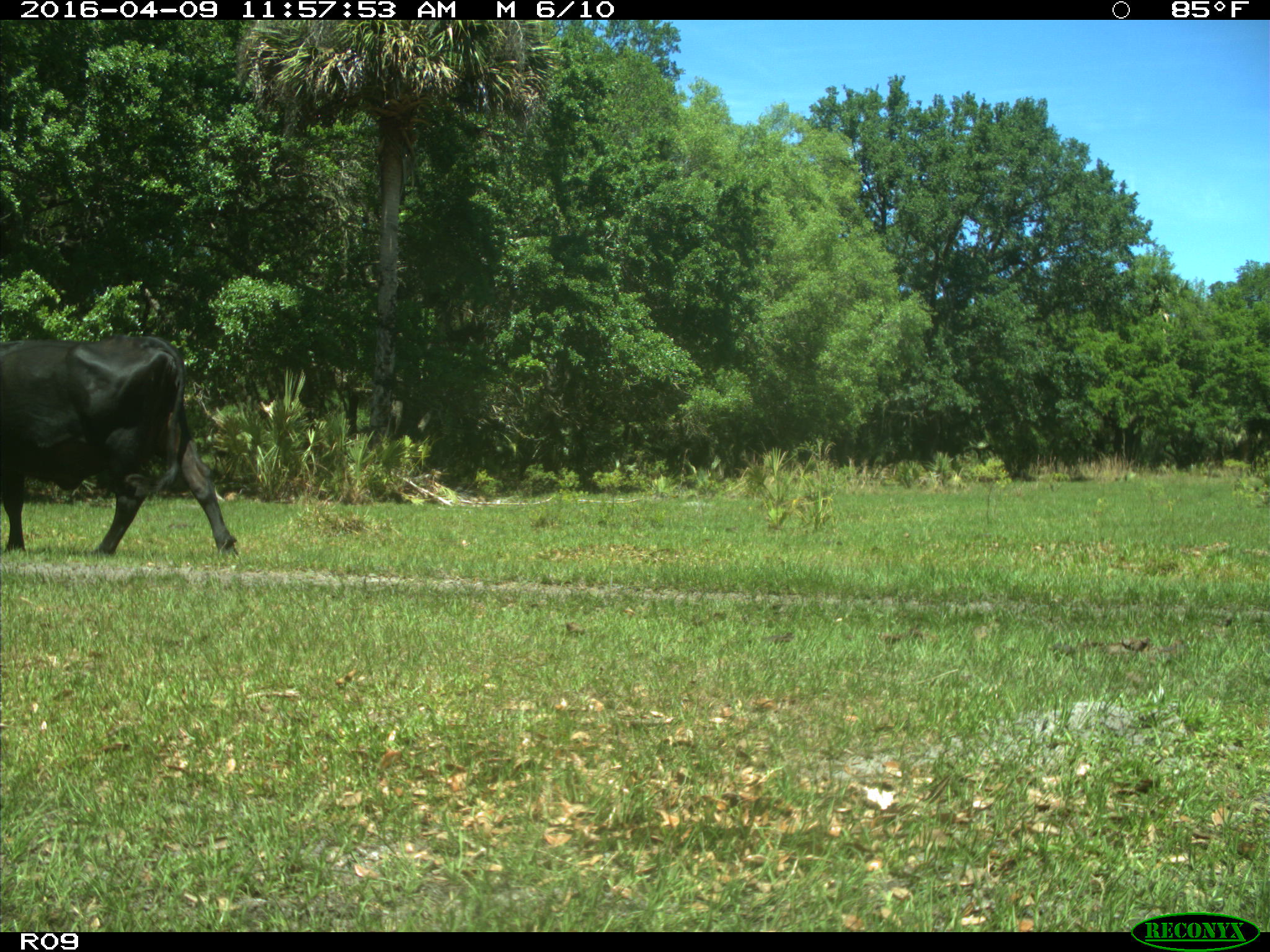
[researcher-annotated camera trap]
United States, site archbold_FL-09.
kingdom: Animalia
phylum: Chordata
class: Mammalia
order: Artiodactyla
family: Bovidae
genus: Bos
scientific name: Bos taurus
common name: domestic cow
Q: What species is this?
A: Bos taurus (domestic cow).